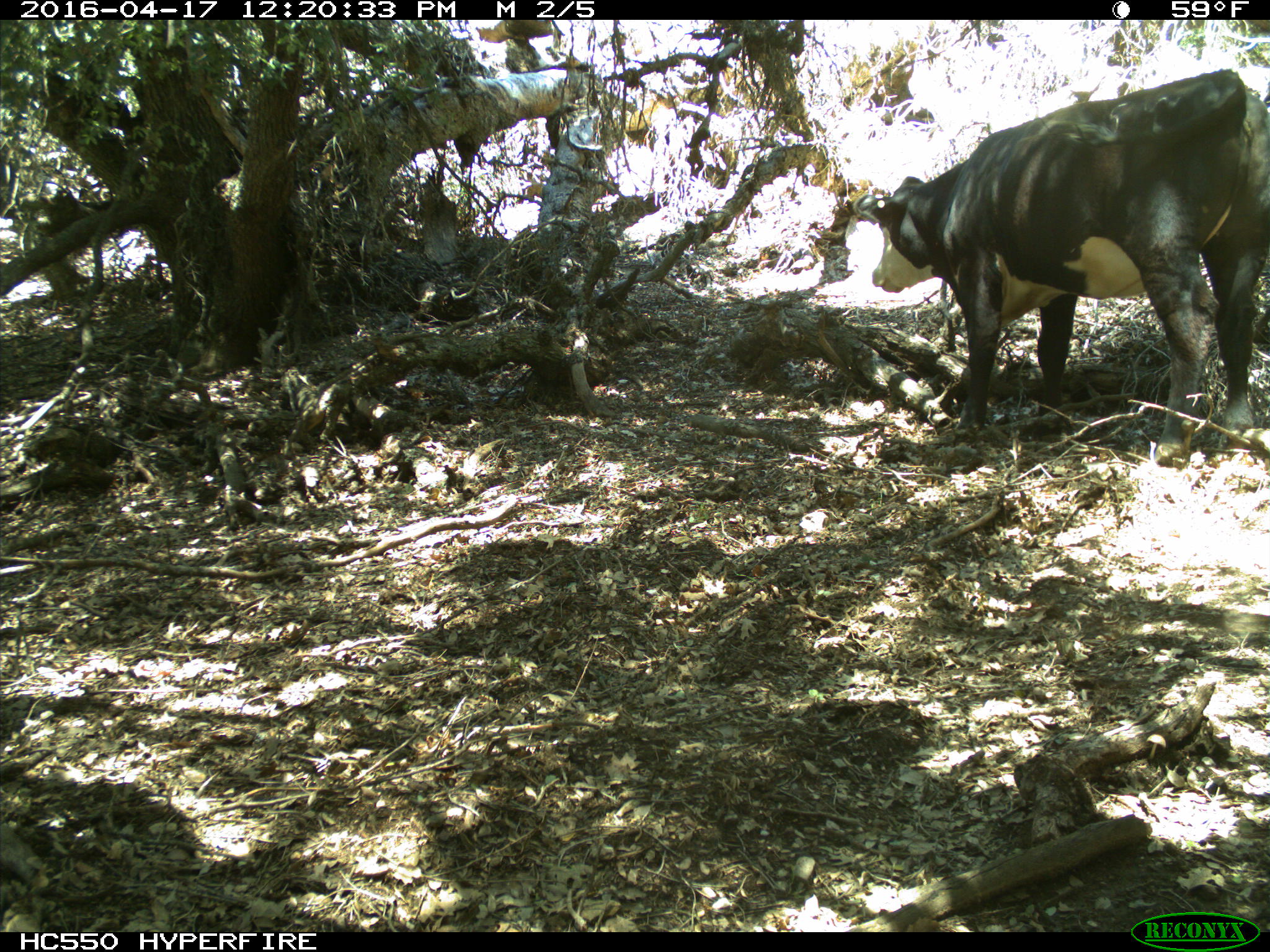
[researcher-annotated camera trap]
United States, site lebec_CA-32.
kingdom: Animalia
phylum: Chordata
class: Mammalia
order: Artiodactyla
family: Bovidae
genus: Bos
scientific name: Bos taurus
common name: domestic cow